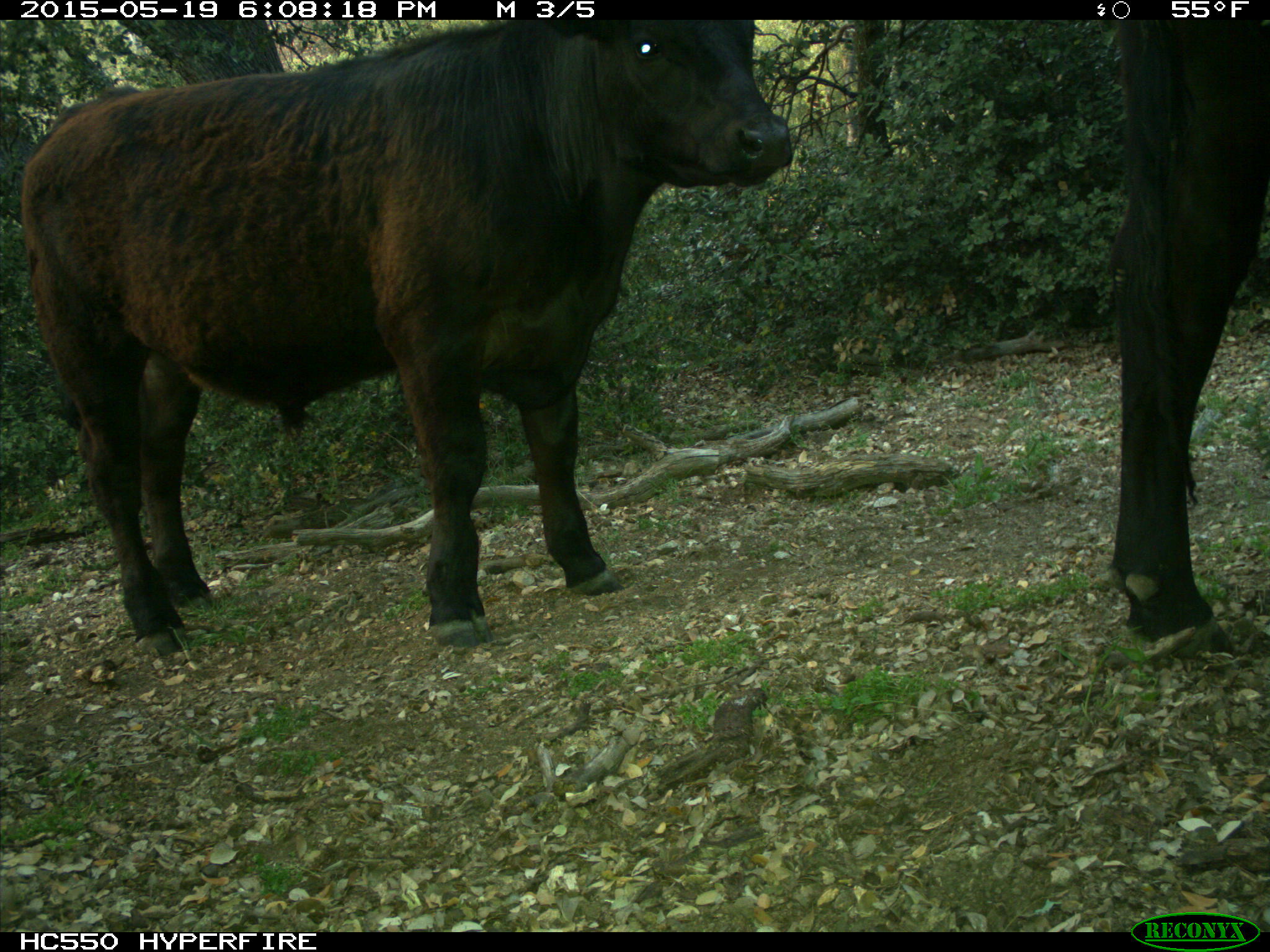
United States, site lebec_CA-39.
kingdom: Animalia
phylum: Chordata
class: Mammalia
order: Artiodactyla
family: Bovidae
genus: Bos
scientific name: Bos taurus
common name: domestic cow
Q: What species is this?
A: Bos taurus (domestic cow).